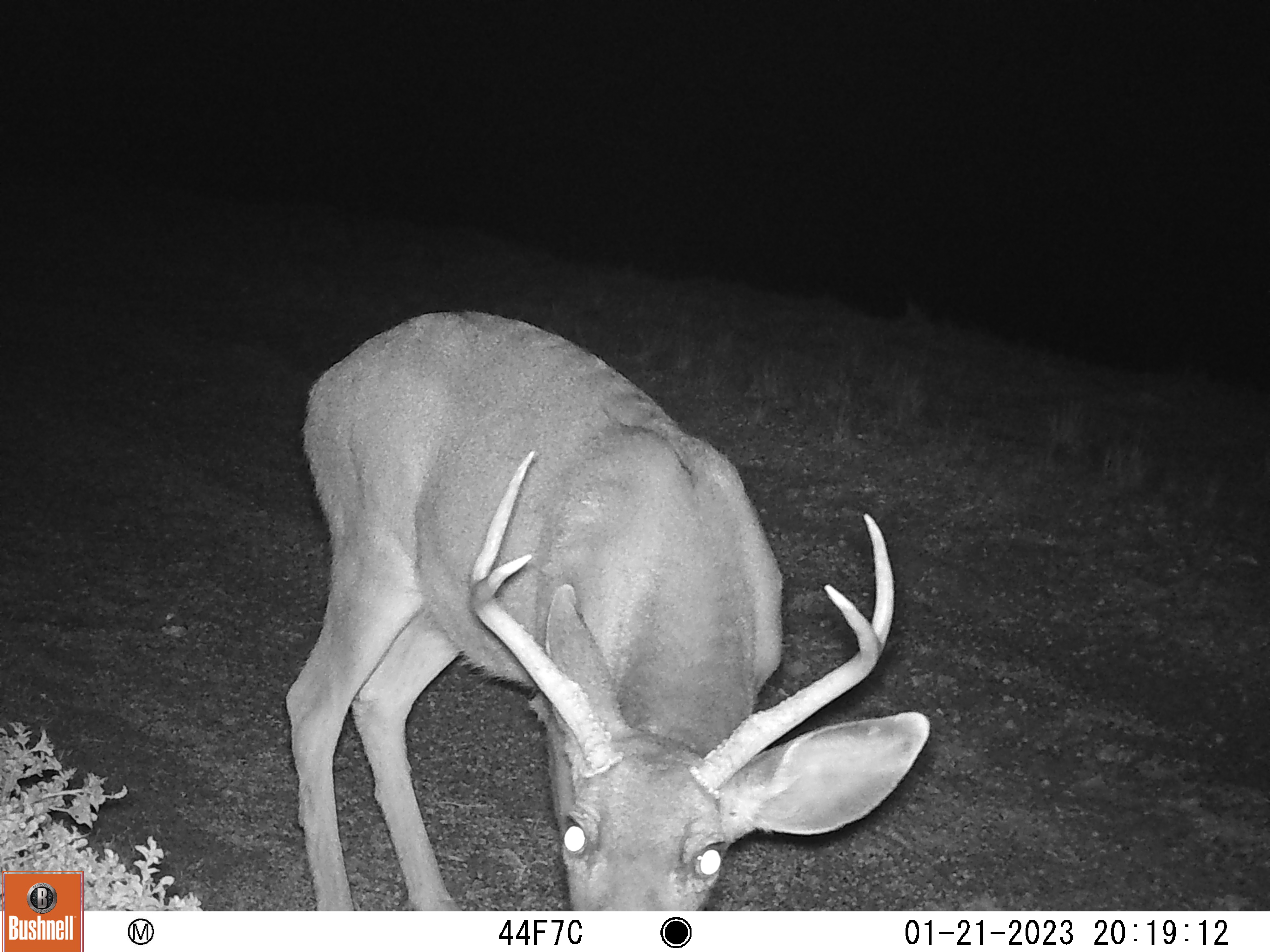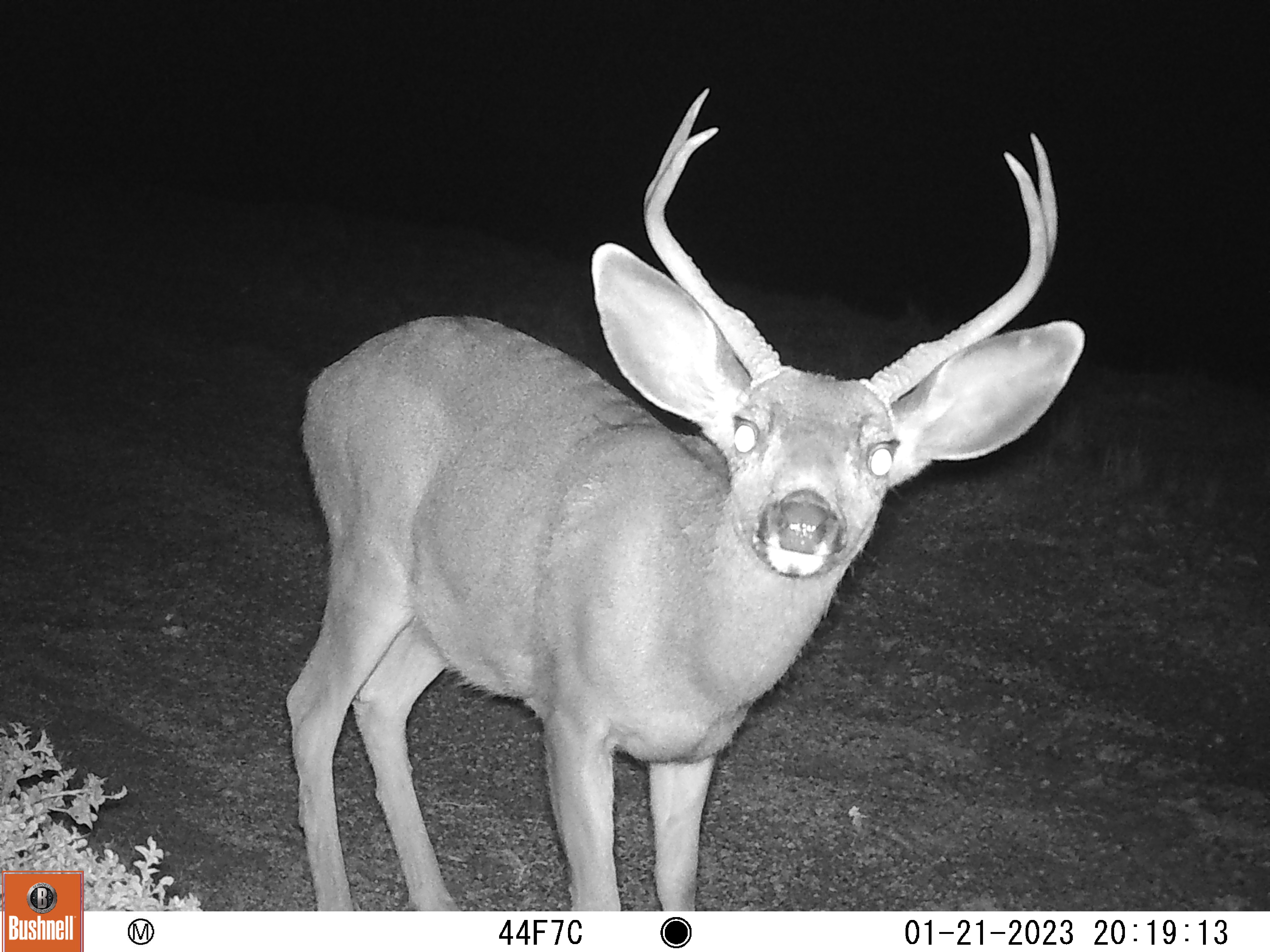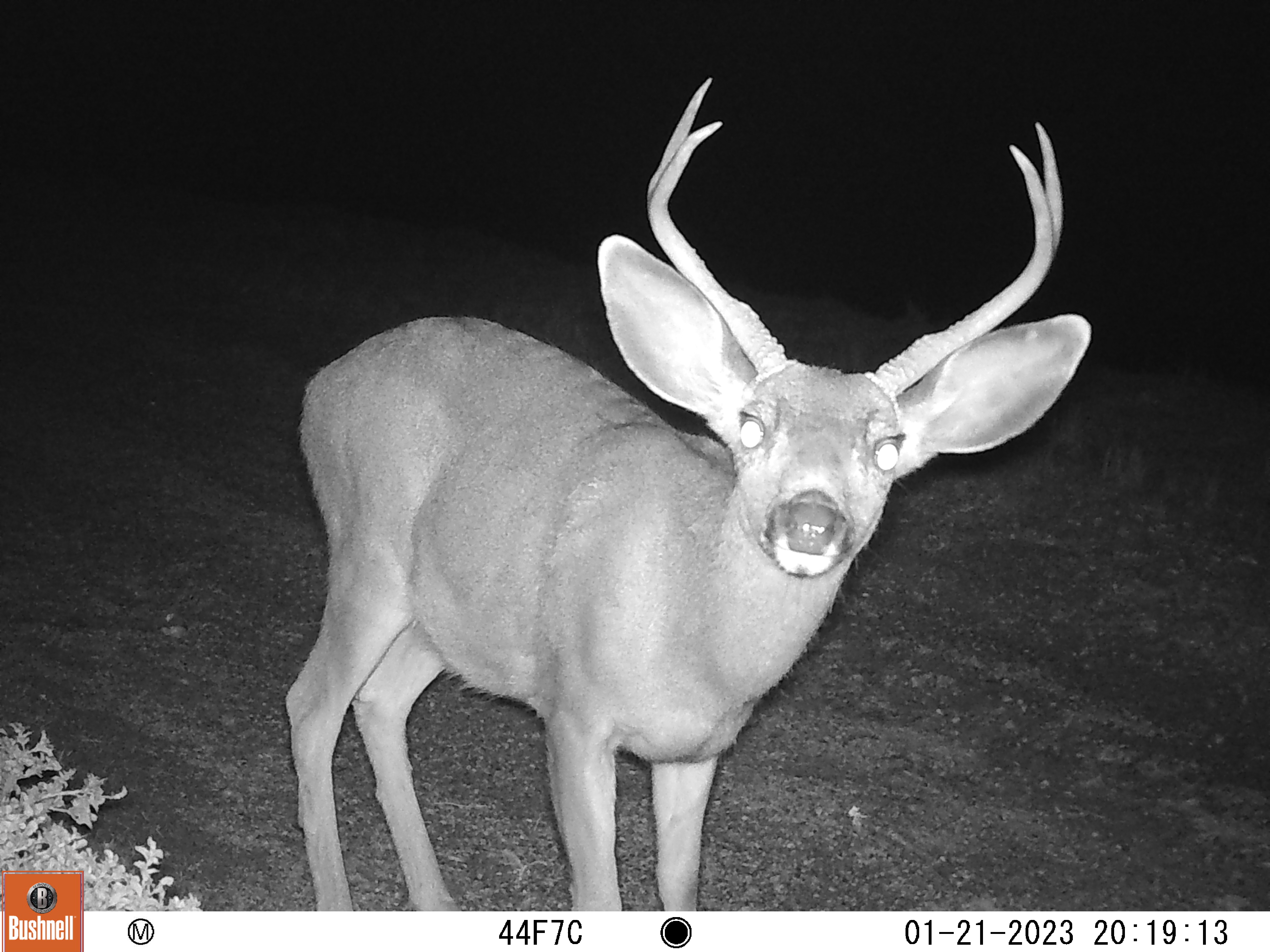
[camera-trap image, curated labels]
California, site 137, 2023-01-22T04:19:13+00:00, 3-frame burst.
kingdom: Animalia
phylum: Chordata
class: Mammalia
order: Artiodactyla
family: Cervidae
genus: Odocoileus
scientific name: Odocoileus hemionus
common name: mule deer